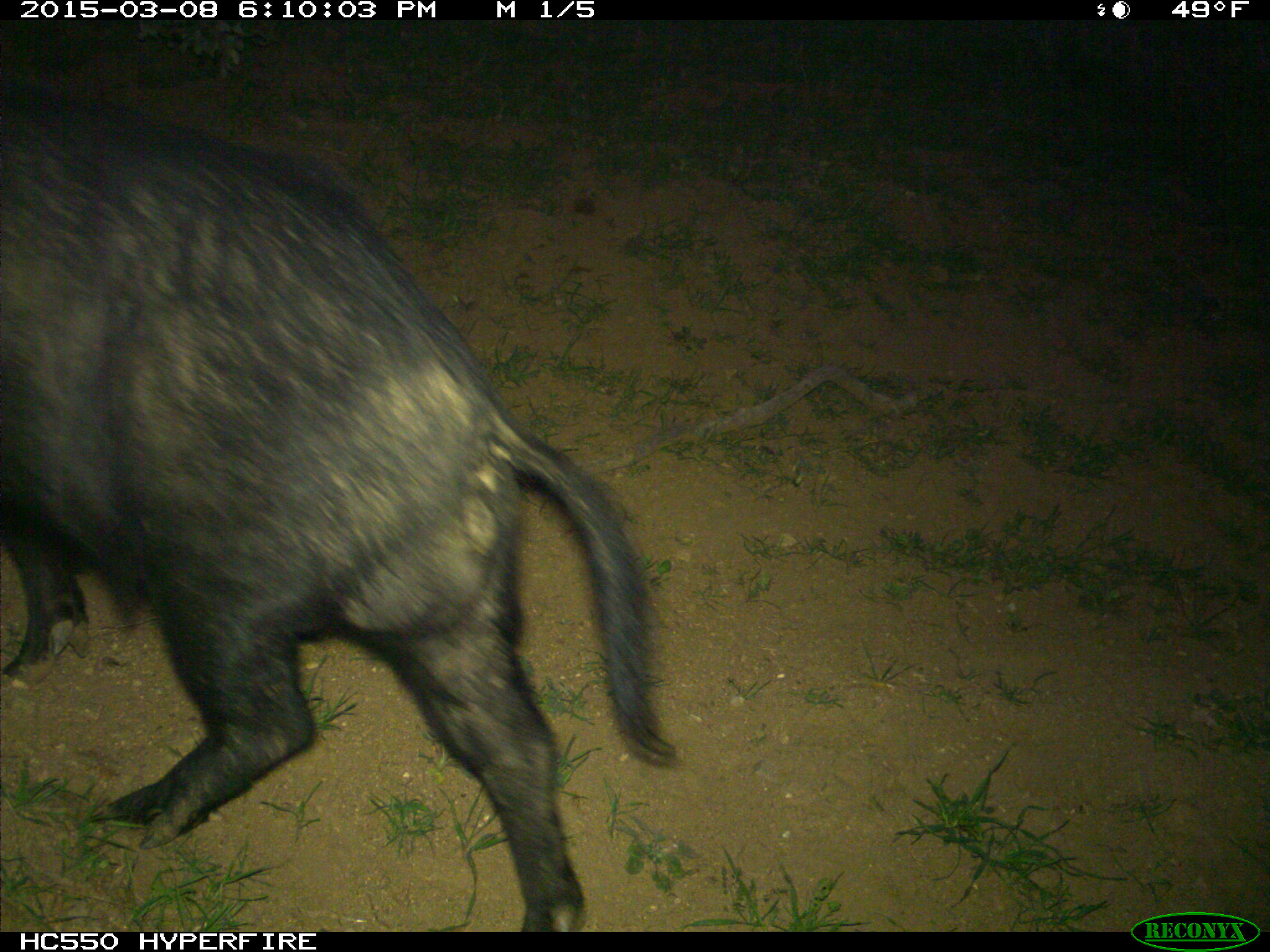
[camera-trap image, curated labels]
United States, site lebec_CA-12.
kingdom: Animalia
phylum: Chordata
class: Mammalia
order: Artiodactyla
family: Suidae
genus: Sus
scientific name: Sus scrofa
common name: wild boar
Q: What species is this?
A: Sus scrofa (wild boar).